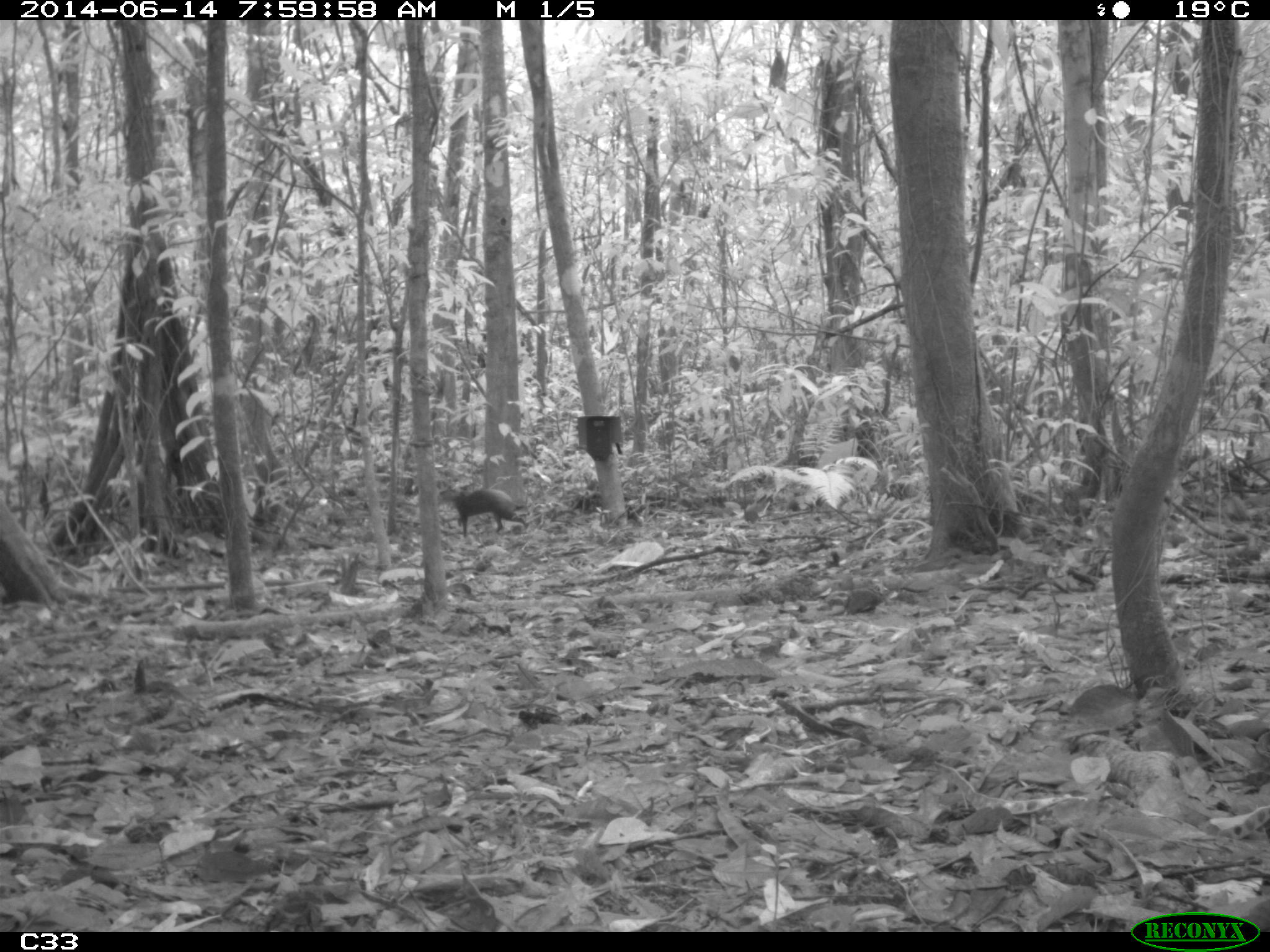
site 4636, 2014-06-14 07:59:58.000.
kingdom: Animalia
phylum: Chordata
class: Mammalia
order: Rodentia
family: Dasyproctidae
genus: Dasyprocta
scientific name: Dasyprocta leporina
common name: red-rumped agouti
Dasyprocta leporina (red-rumped agouti), count 1, age adult.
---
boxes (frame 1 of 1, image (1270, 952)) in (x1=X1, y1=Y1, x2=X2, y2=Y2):
dasyprocta leporina: (x1=439, y1=485, x2=531, y2=537)